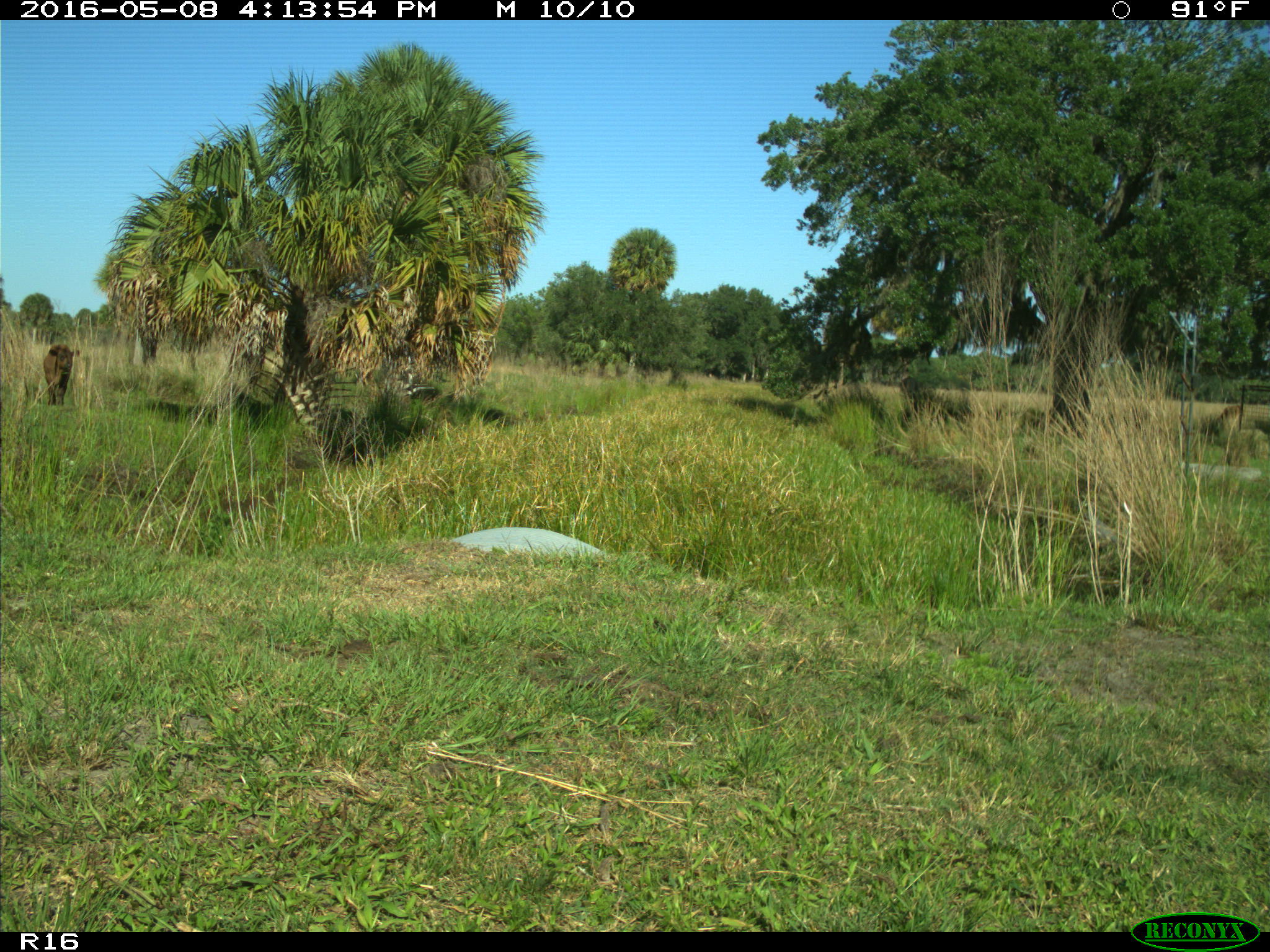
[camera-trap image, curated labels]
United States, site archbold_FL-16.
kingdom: Animalia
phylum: Chordata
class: Mammalia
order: Artiodactyla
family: Bovidae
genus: Bos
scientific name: Bos taurus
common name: domestic cow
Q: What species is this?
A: Bos taurus (domestic cow).